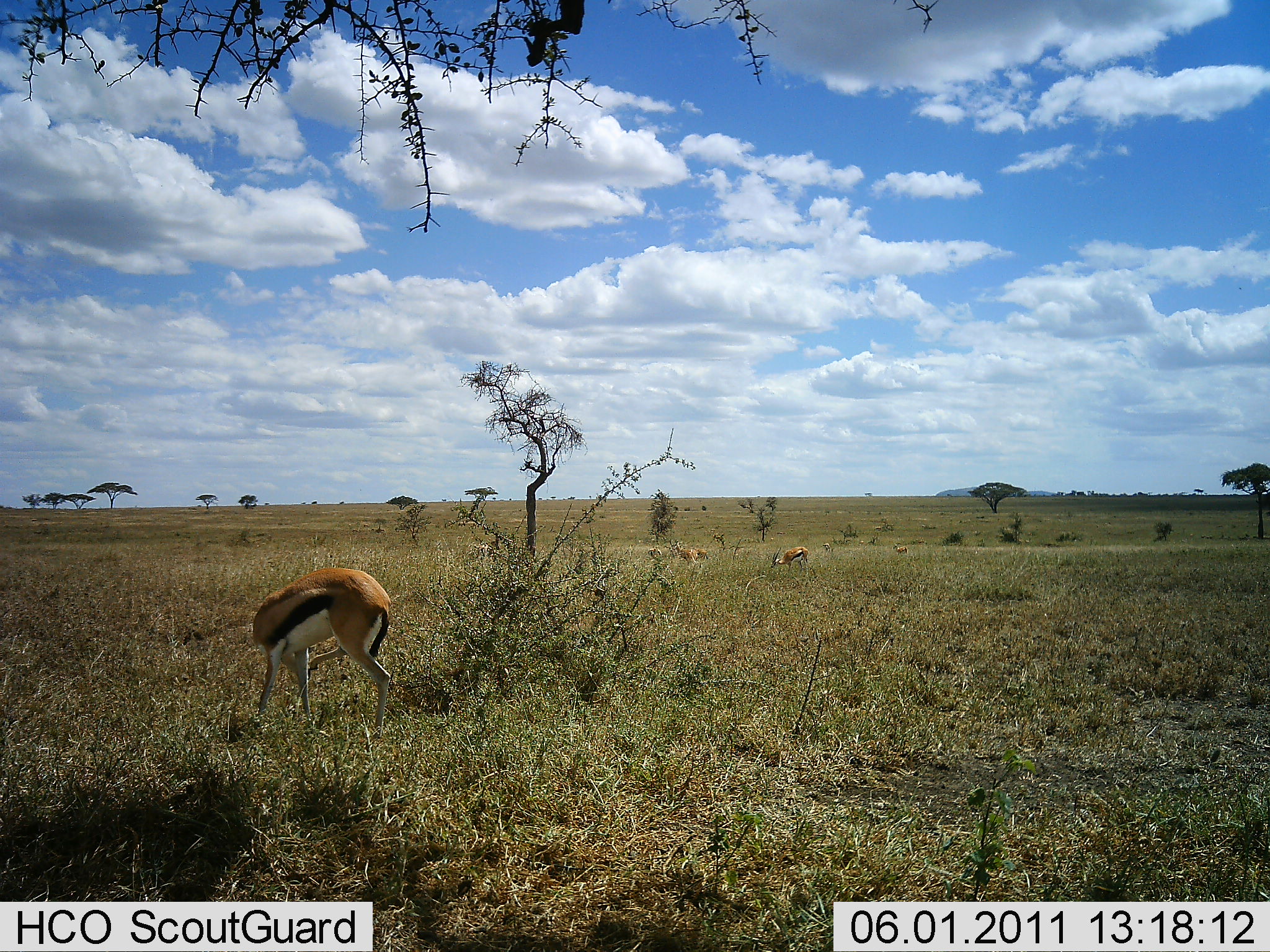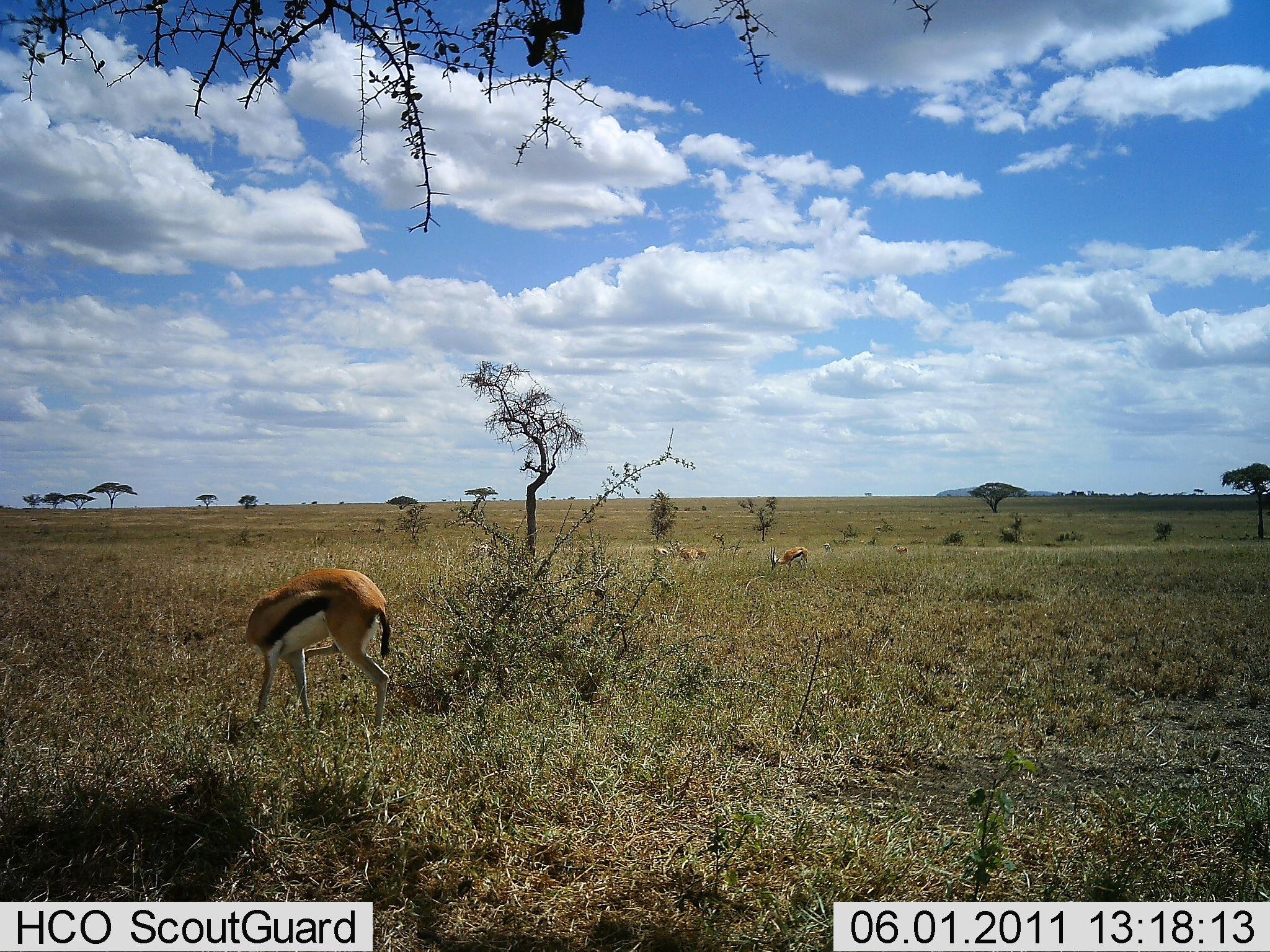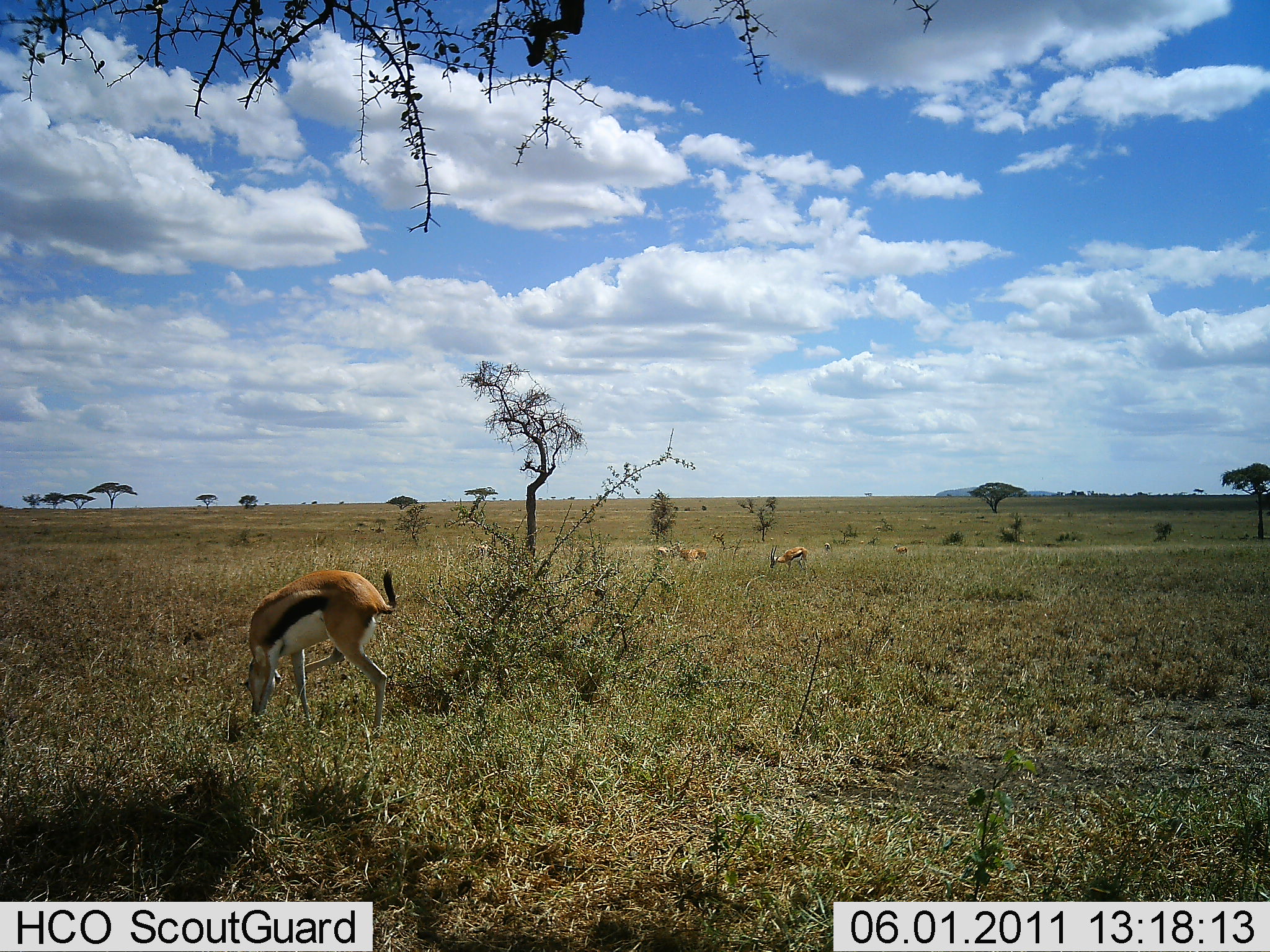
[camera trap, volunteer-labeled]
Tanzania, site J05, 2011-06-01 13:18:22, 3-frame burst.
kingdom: Animalia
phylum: Chordata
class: Mammalia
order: Artiodactyla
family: Bovidae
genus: Eudorcas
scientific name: Eudorcas thomsonii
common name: thomson's gazelle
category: gazellethomsons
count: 4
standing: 60%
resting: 0%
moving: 0%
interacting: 0%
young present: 0%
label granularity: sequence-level